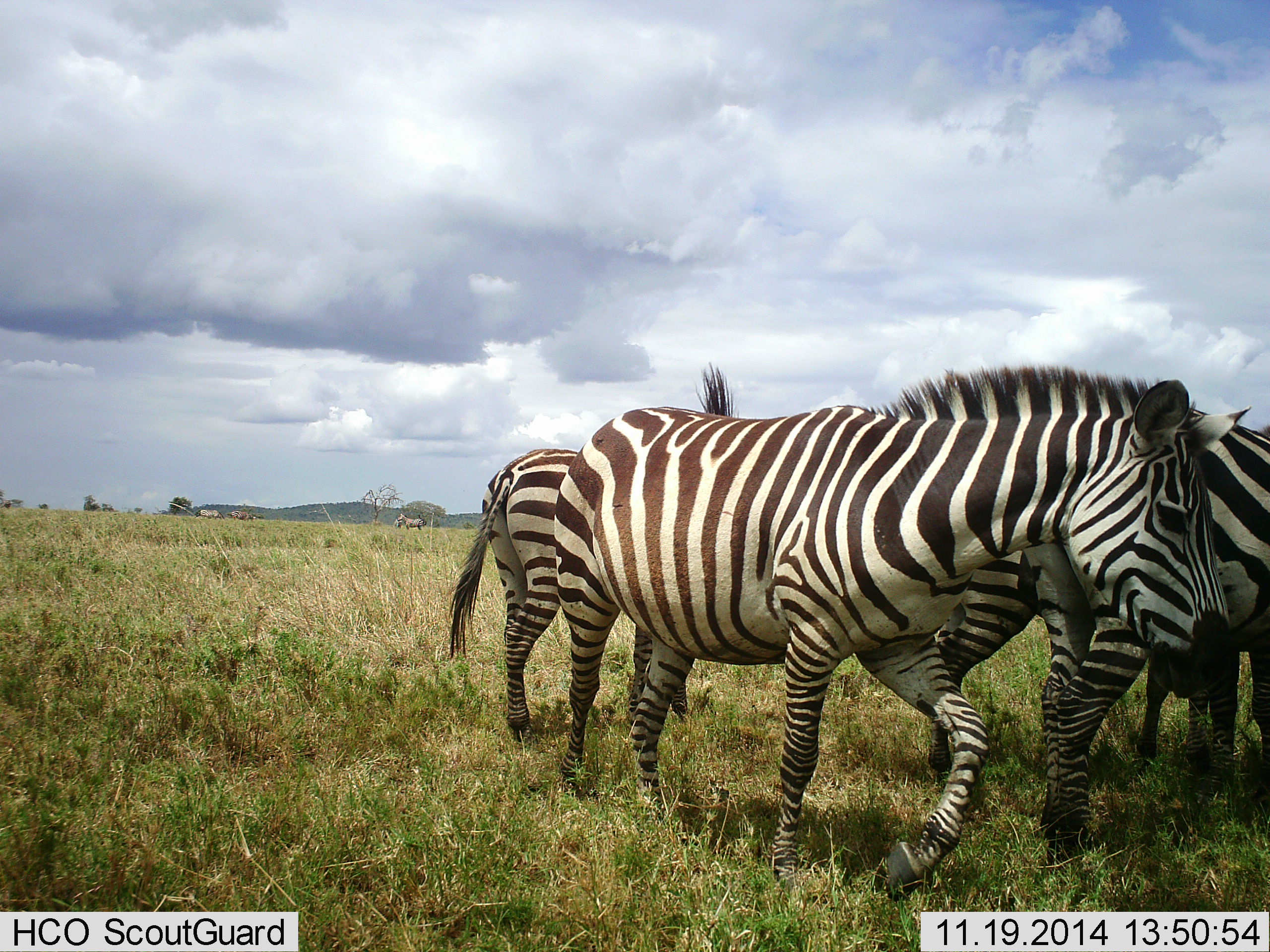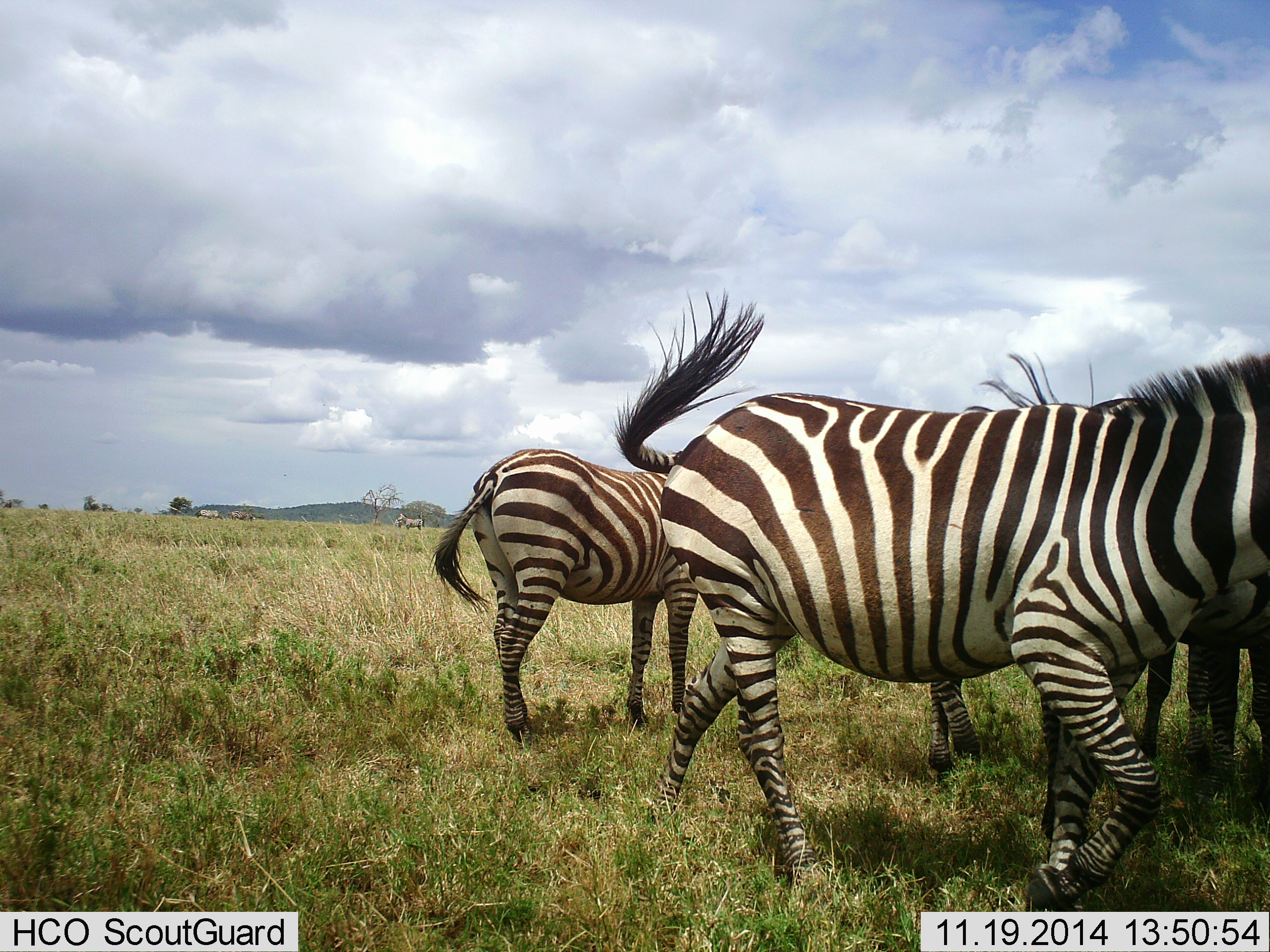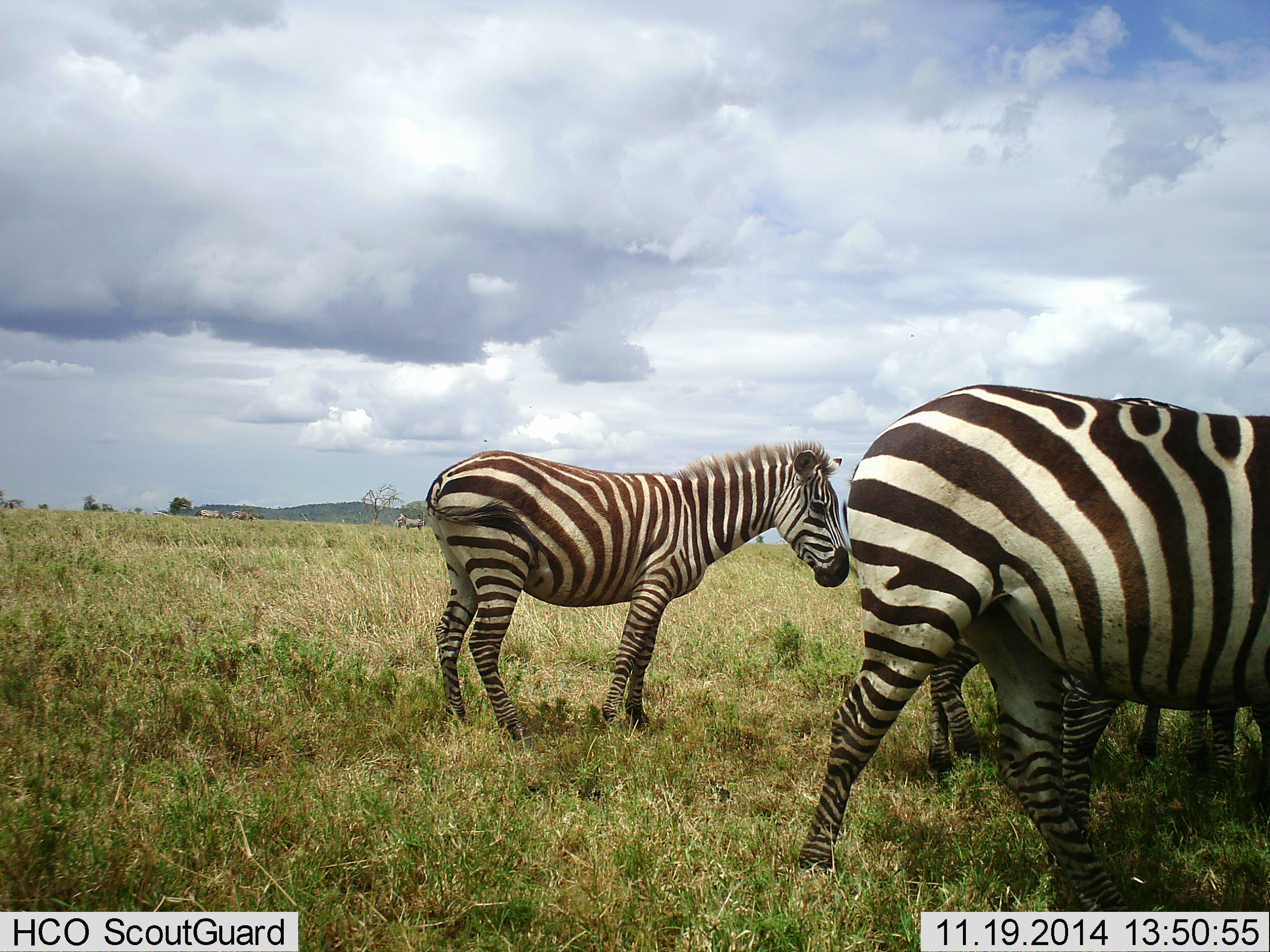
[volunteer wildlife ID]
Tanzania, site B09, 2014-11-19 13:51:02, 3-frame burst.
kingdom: Animalia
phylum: Chordata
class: Mammalia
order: Perissodactyla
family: Equidae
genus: Equus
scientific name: Equus quagga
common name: plains zebra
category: zebra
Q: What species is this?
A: Zebra (plains zebra) (Equus quagga).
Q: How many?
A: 4.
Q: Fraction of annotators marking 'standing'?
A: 100%.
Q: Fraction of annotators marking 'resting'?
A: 0%.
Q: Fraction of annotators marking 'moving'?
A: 80%.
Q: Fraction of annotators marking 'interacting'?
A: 0%.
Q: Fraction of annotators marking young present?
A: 0%.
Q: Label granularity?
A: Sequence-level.